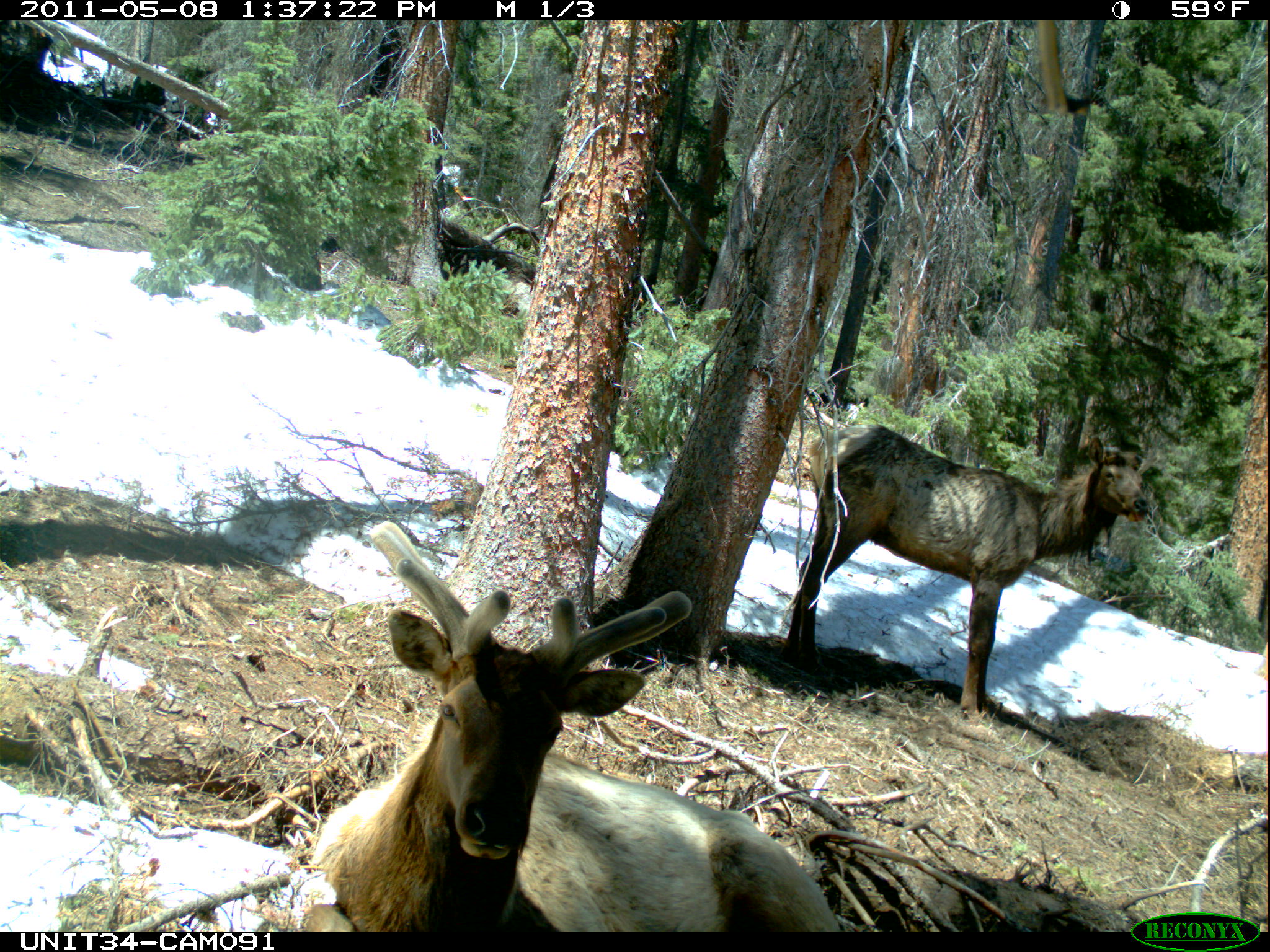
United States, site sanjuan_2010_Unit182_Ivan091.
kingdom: Animalia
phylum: Chordata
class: Mammalia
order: Artiodactyla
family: Cervidae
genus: Cervus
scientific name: Cervus elaphus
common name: red deer